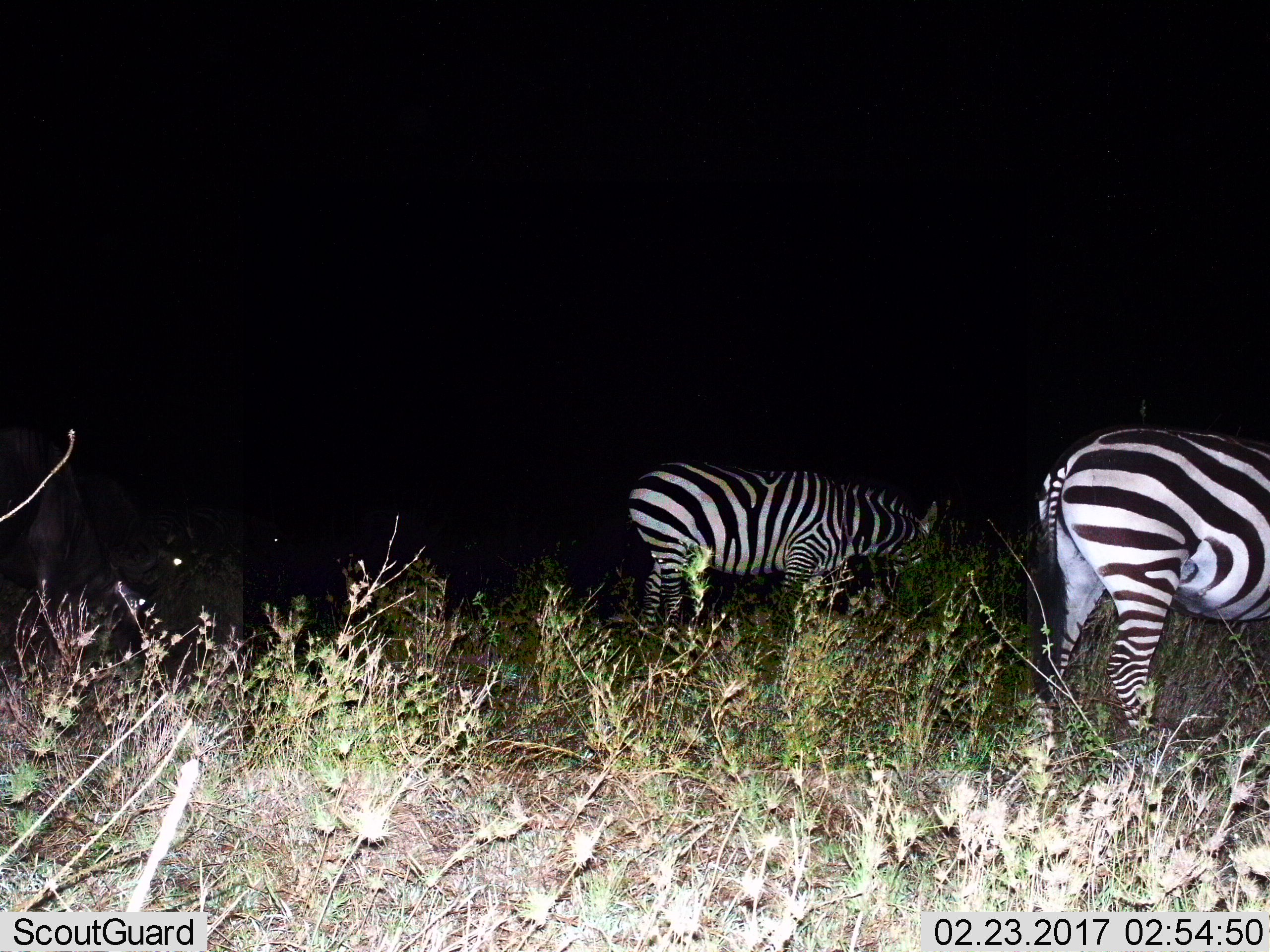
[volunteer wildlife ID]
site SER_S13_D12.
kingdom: Animalia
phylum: Chordata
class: Mammalia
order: Perissodactyla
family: Equidae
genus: Equus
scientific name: Equus quagga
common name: plains zebra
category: zebraplains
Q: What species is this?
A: Zebraplains (plains zebra) (Equus quagga).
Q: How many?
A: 2.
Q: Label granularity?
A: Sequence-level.